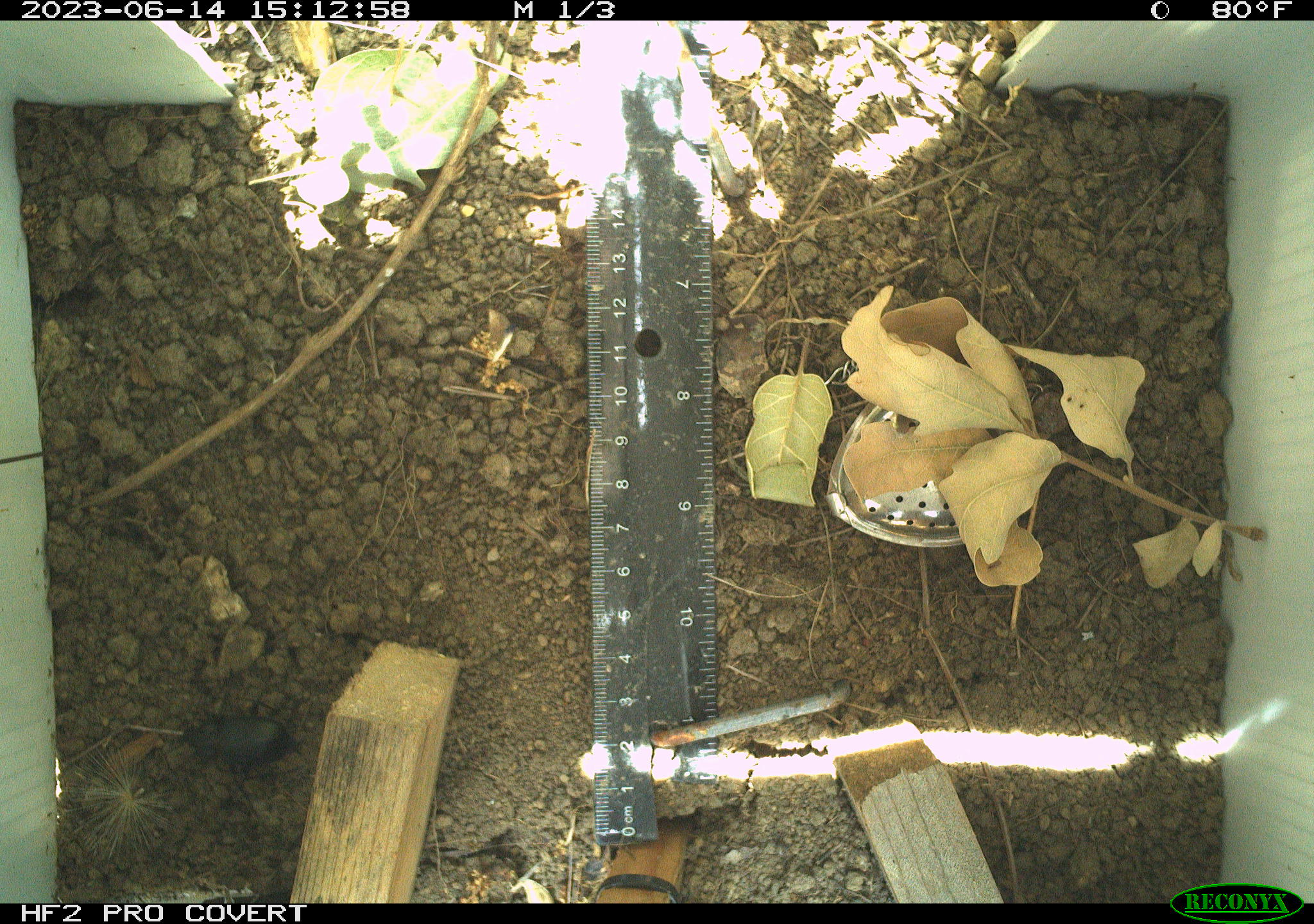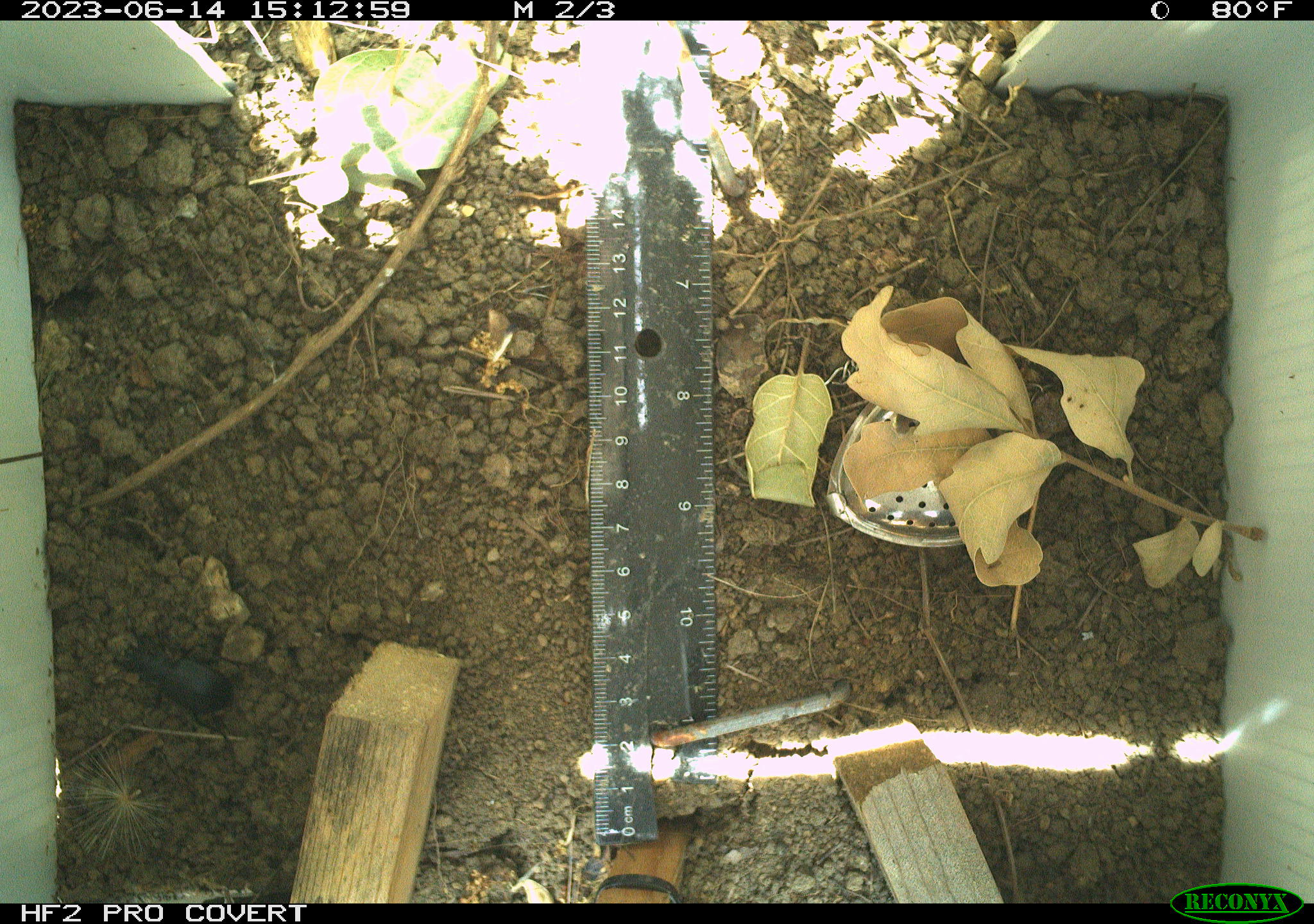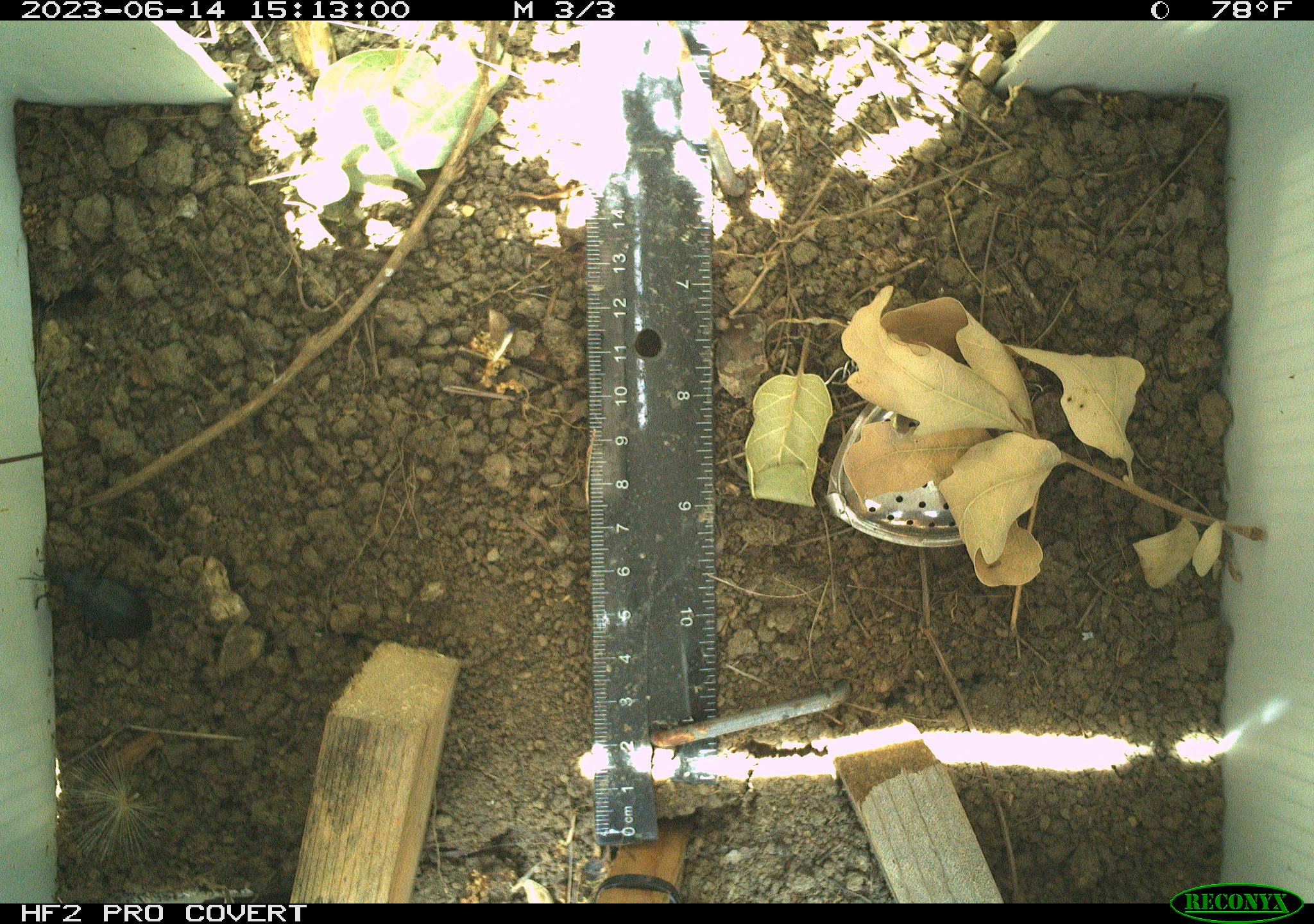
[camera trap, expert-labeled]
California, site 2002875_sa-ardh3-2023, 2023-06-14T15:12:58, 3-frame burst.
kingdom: Animalia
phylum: Arthropoda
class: Insecta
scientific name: Insecta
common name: insect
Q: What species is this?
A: Insect (Insecta).